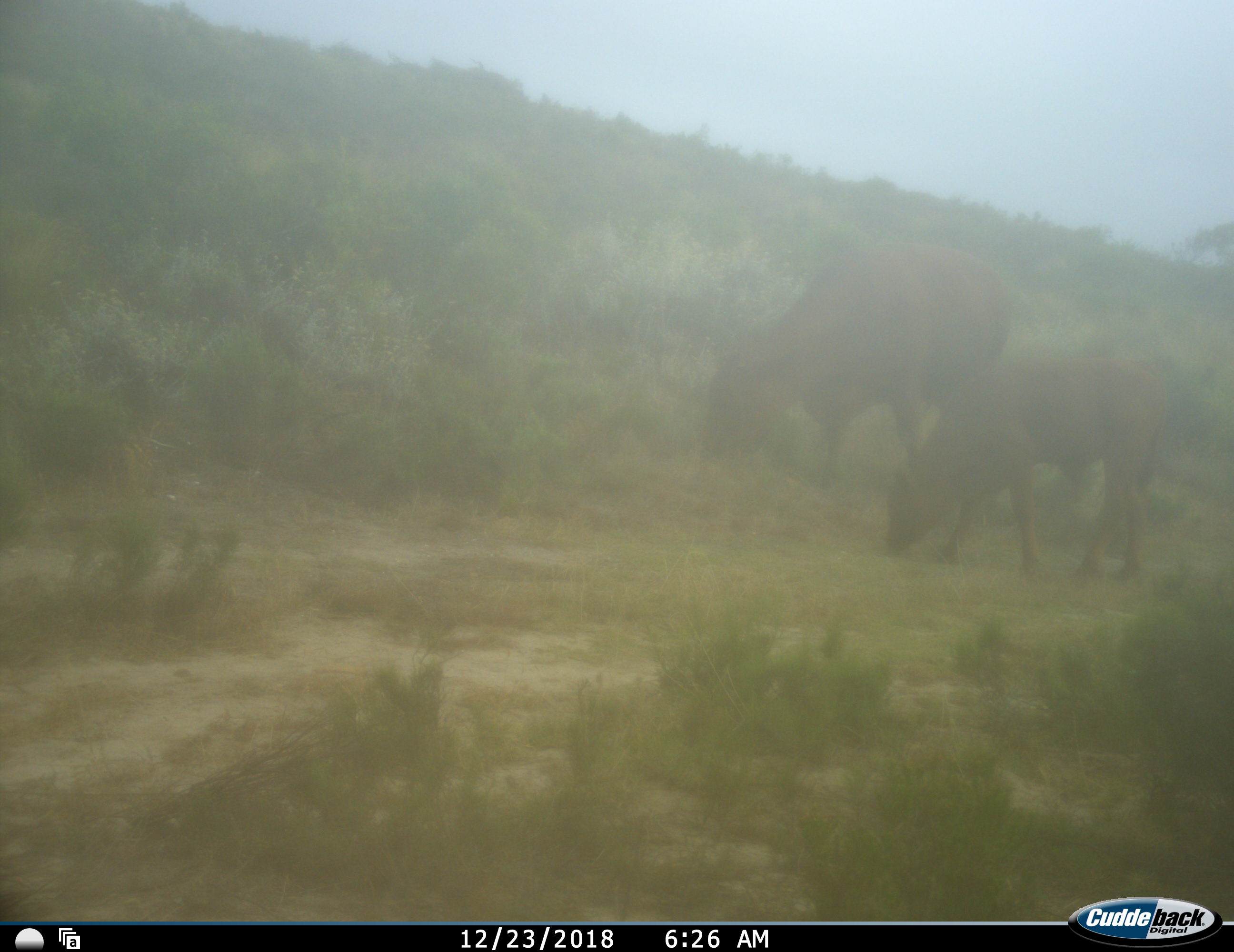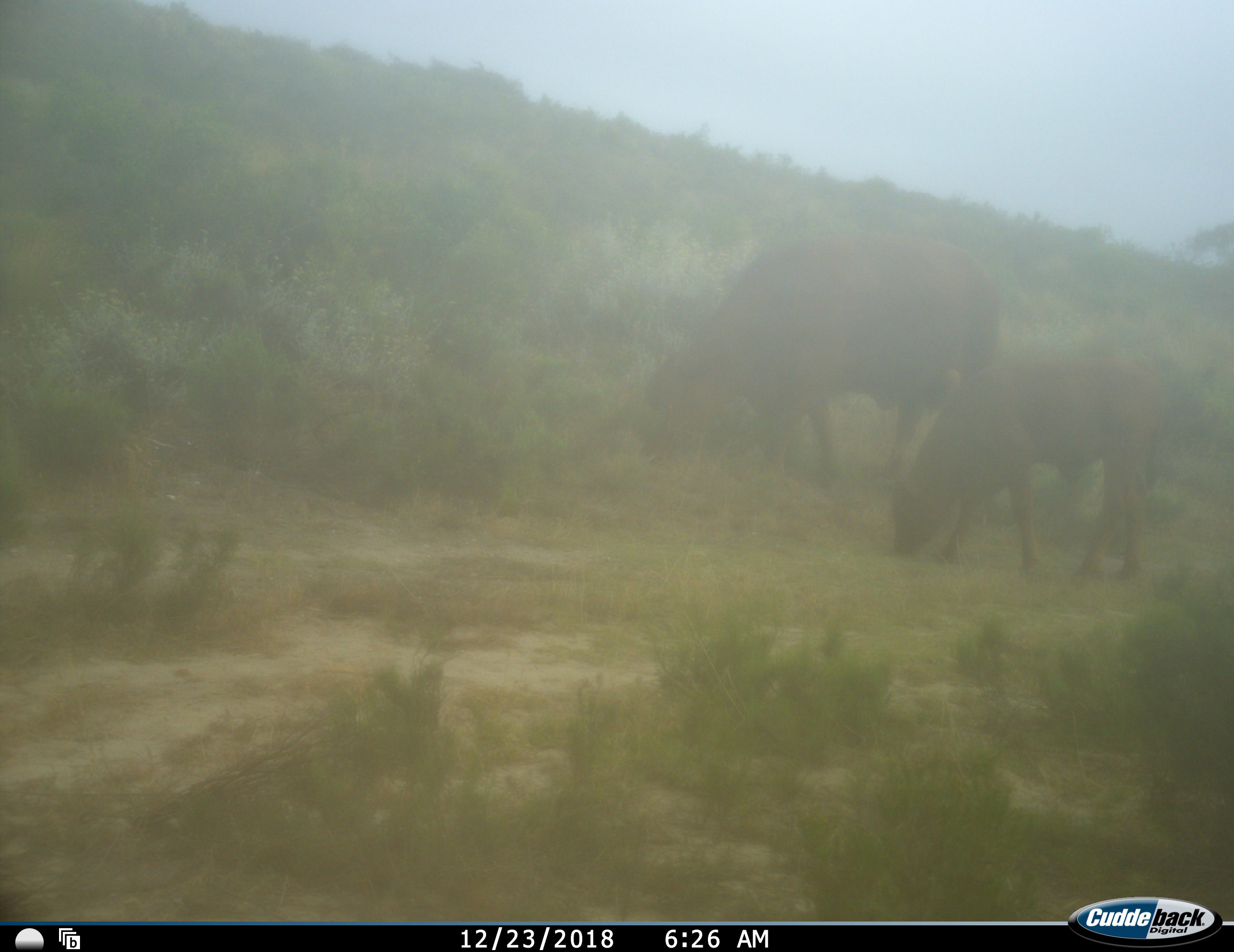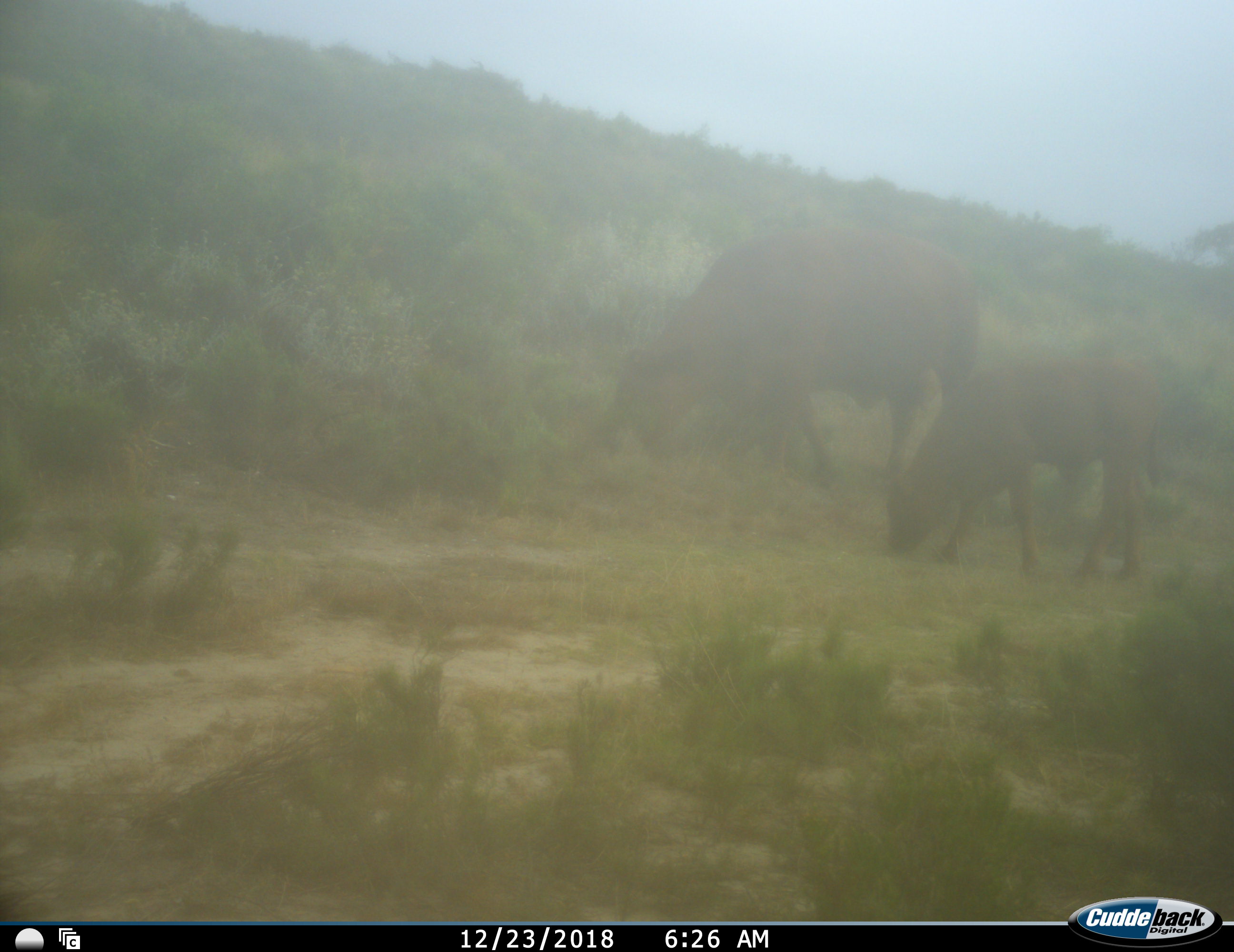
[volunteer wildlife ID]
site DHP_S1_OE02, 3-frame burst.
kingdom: Animalia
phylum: Chordata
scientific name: Vertebrata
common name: domestic animal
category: domesticanimal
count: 2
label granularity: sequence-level